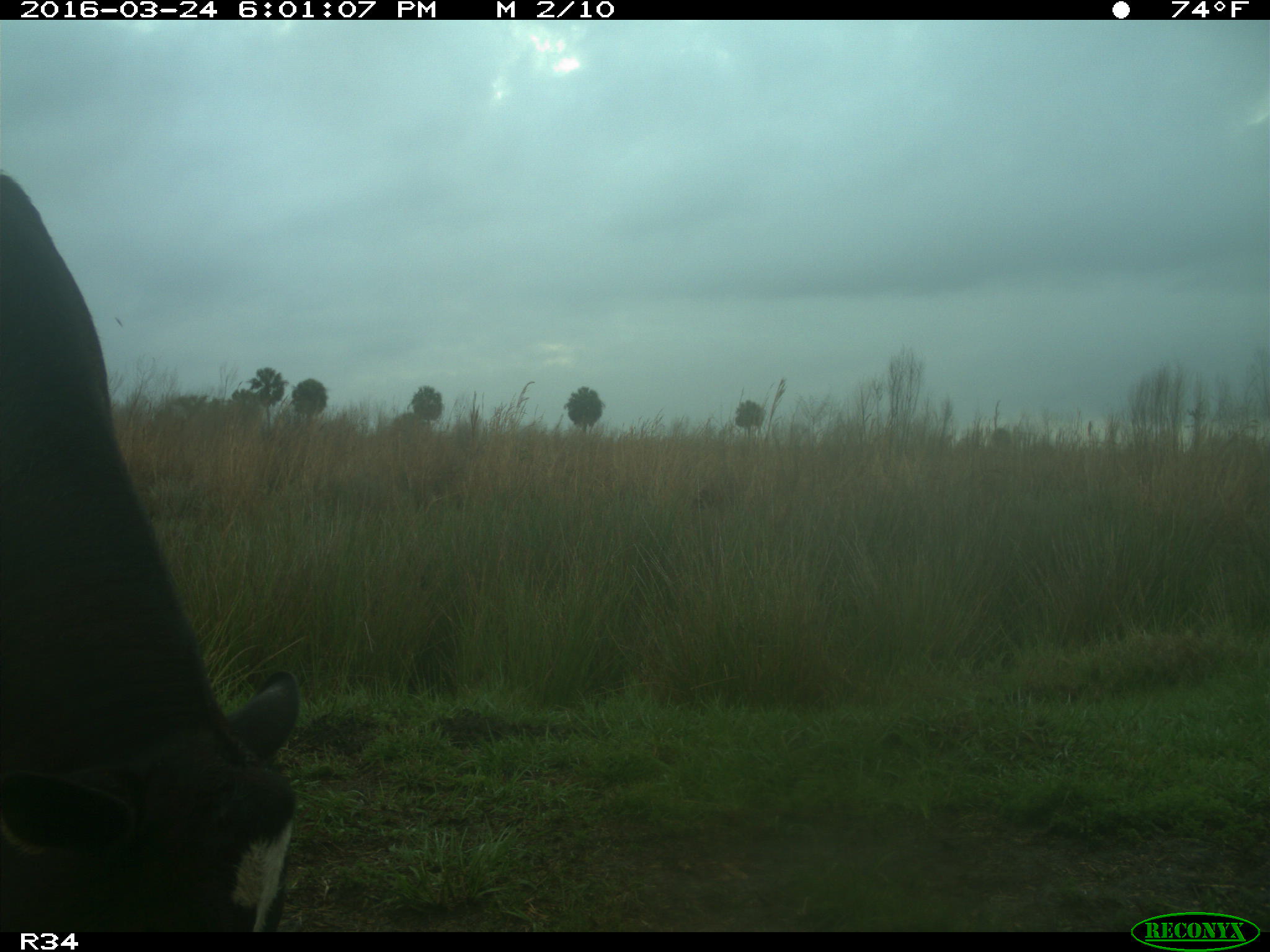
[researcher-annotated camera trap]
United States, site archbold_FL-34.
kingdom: Animalia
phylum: Chordata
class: Mammalia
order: Artiodactyla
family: Bovidae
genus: Bos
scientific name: Bos taurus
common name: domestic cow